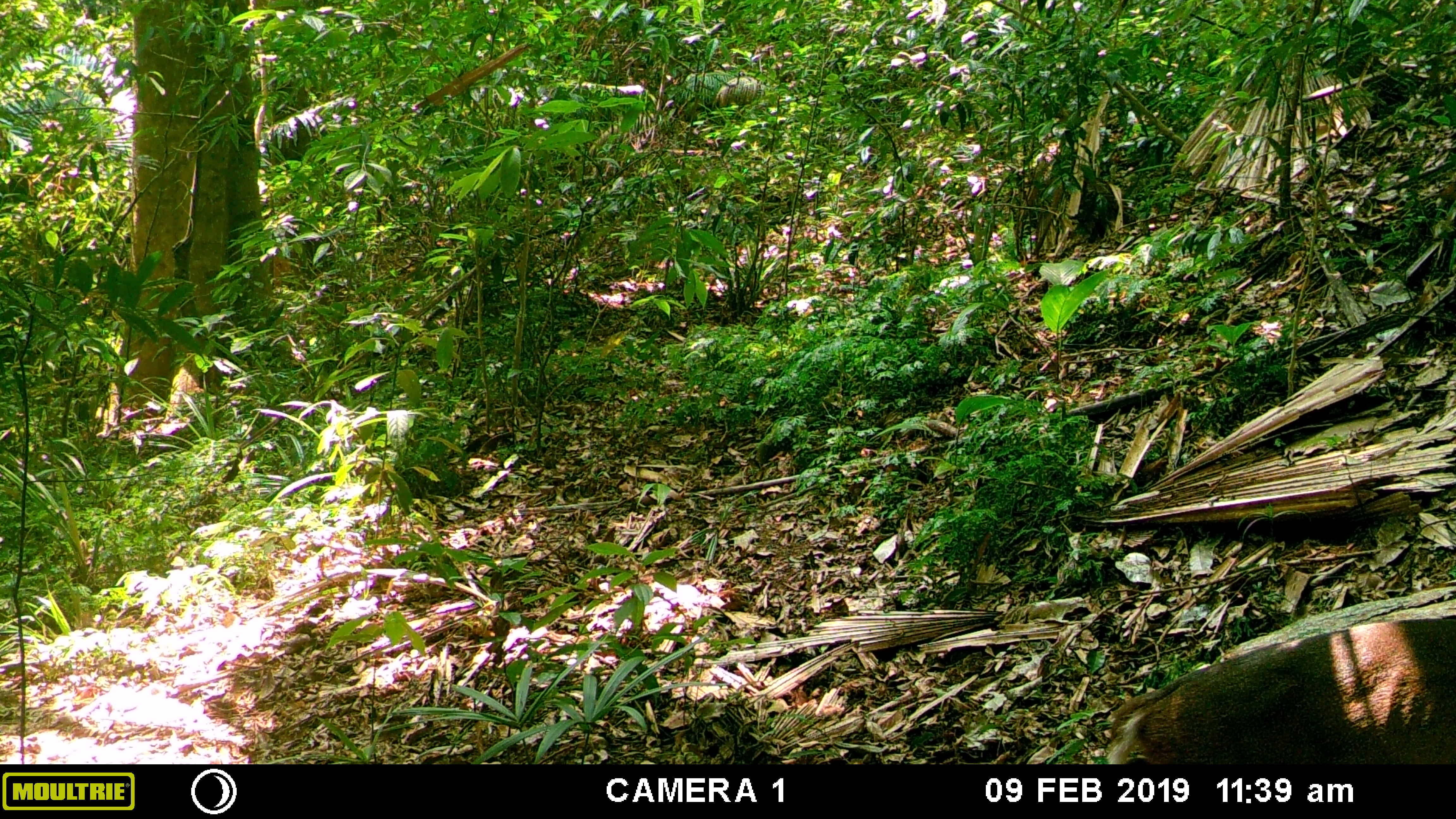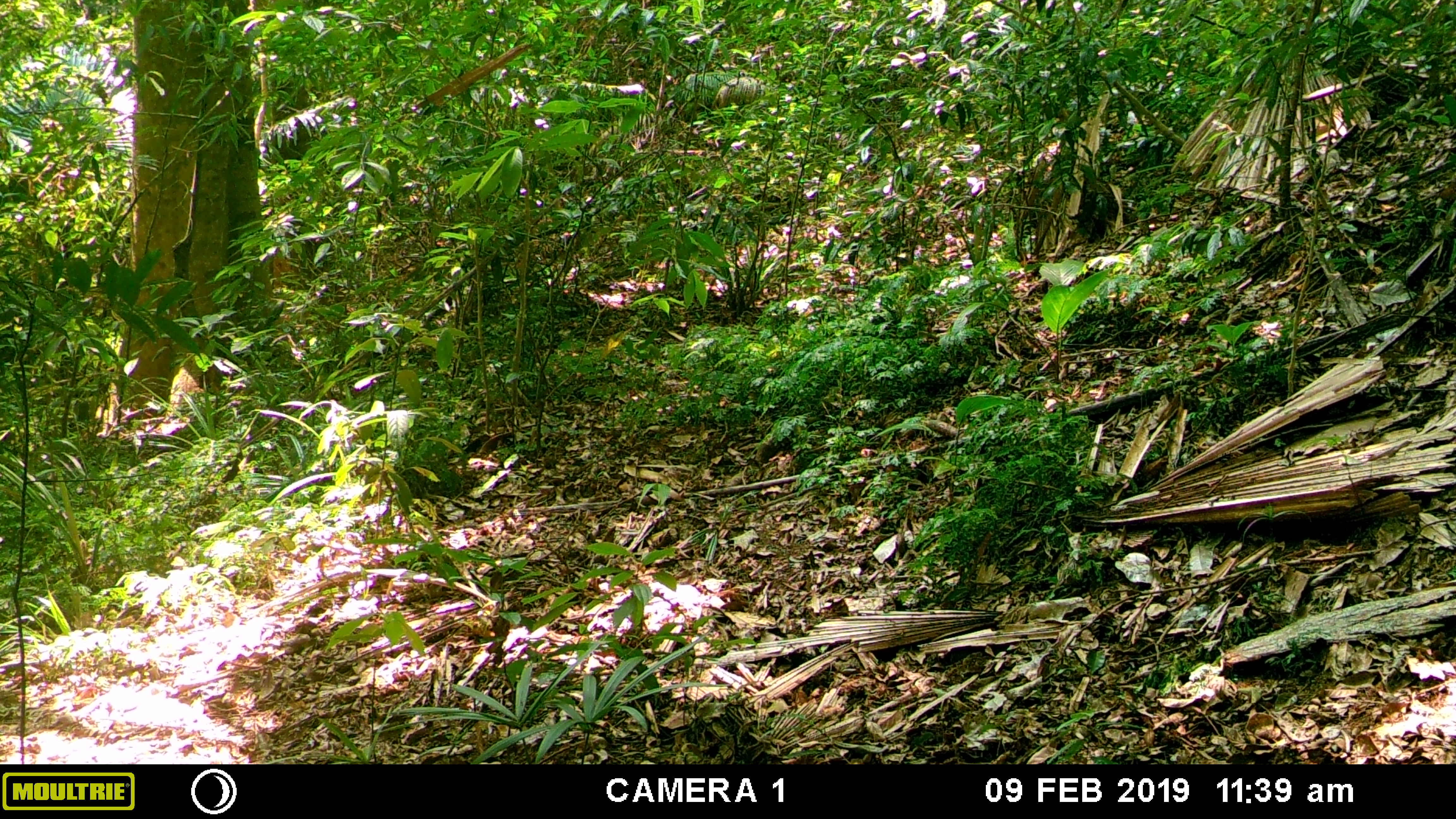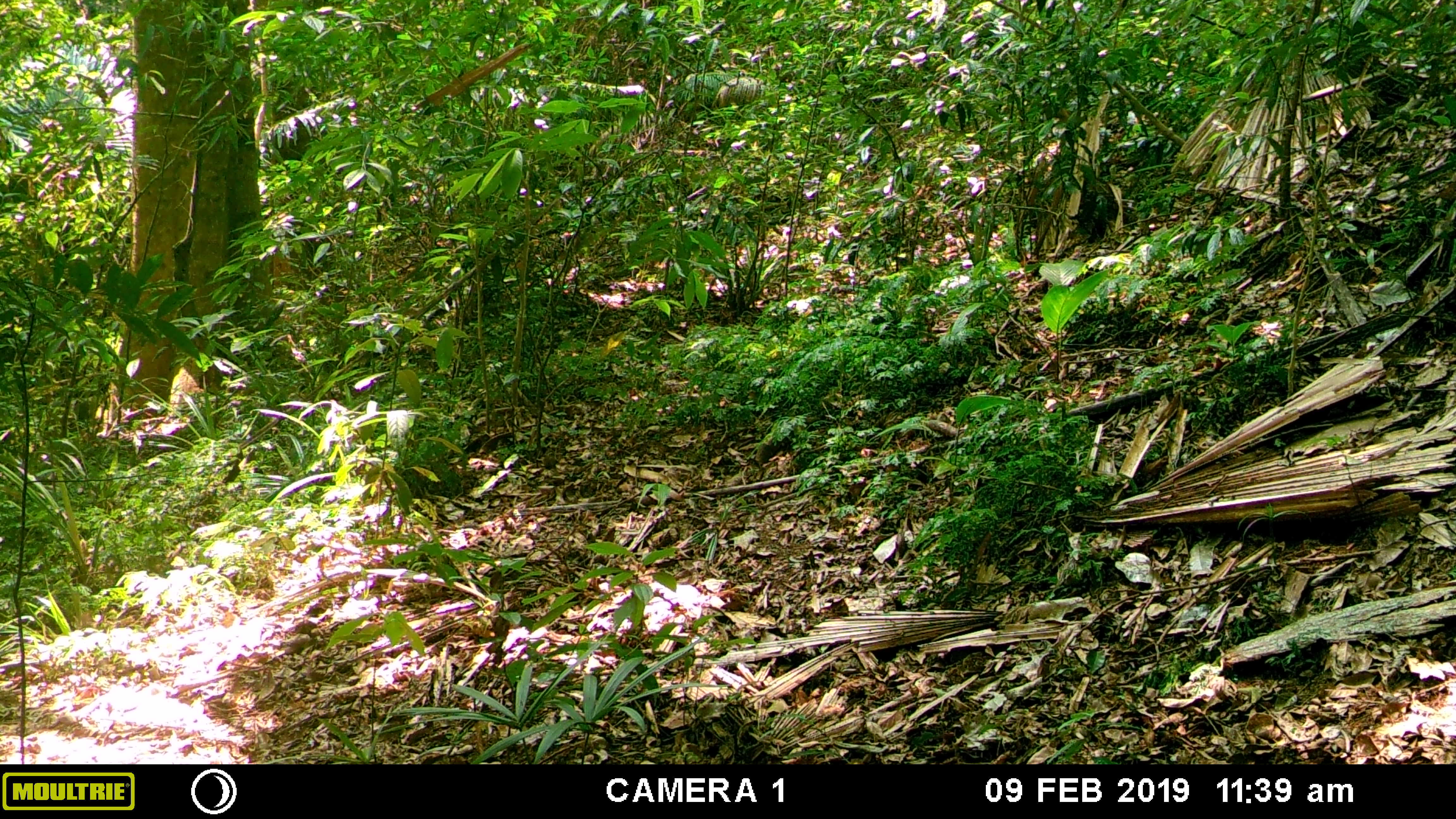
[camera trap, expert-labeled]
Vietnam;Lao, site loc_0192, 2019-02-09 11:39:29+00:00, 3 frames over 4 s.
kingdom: Animalia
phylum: Chordata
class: Mammalia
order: Artiodactyla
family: Cervidae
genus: Muntiacus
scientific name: Muntiacus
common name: muntjacs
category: unidentified muntjac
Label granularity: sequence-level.